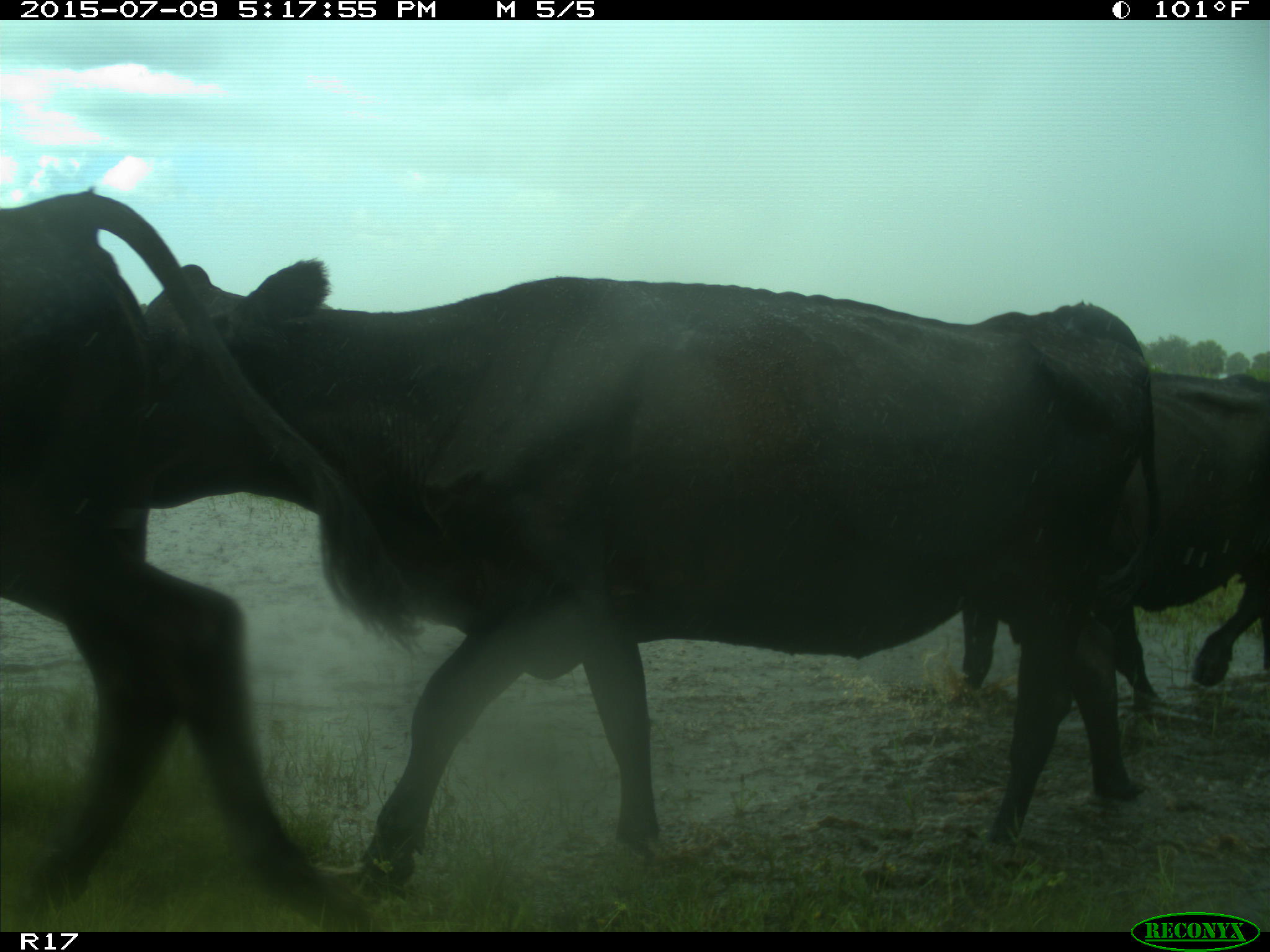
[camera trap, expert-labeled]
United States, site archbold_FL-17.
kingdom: Animalia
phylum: Chordata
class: Mammalia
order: Artiodactyla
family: Bovidae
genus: Bos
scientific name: Bos taurus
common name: domestic cow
Bos taurus (domestic cow).